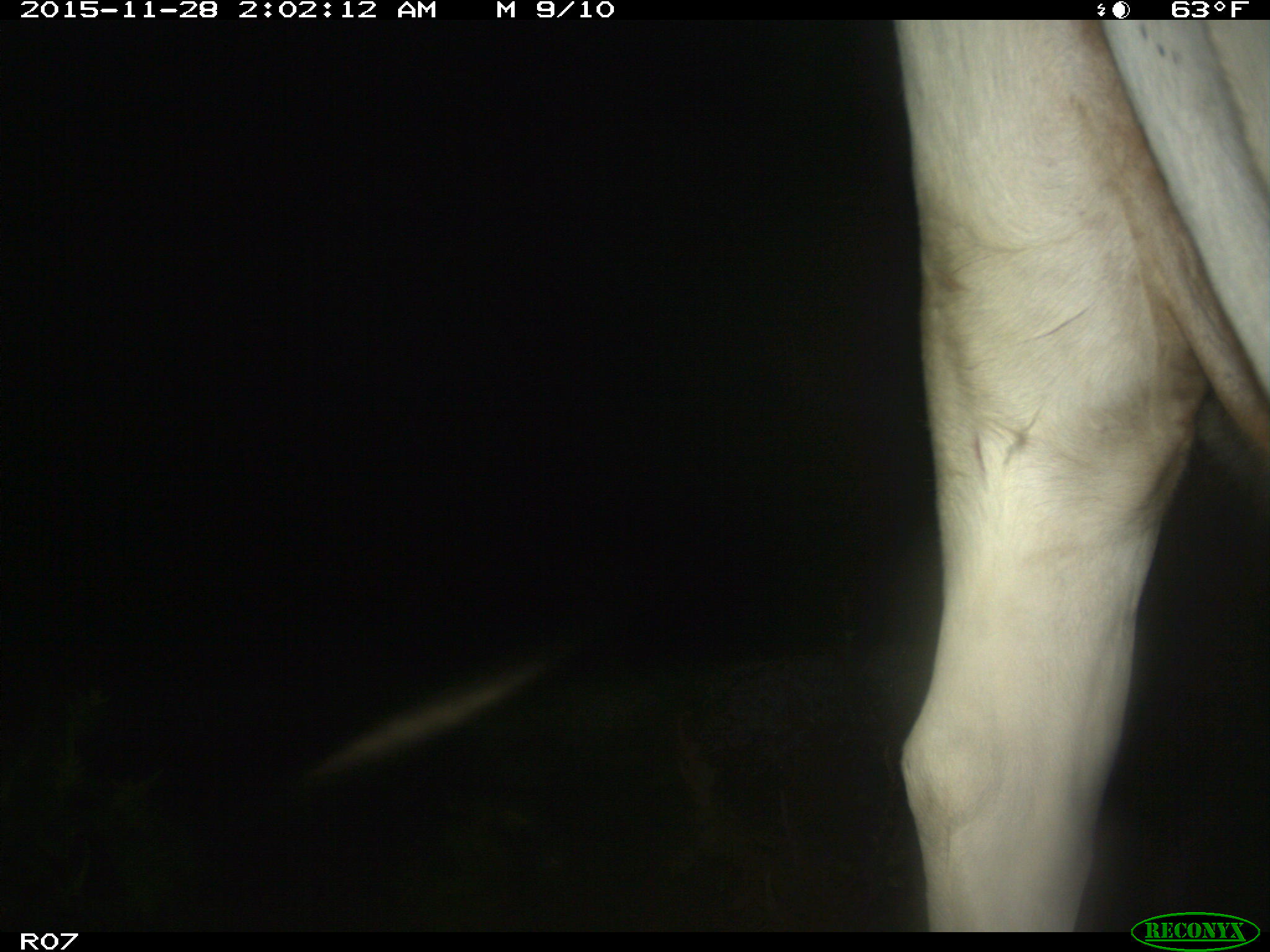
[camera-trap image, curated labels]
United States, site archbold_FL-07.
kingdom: Animalia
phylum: Chordata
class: Mammalia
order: Artiodactyla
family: Bovidae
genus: Bos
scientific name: Bos taurus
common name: domestic cow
Bos taurus (domestic cow).